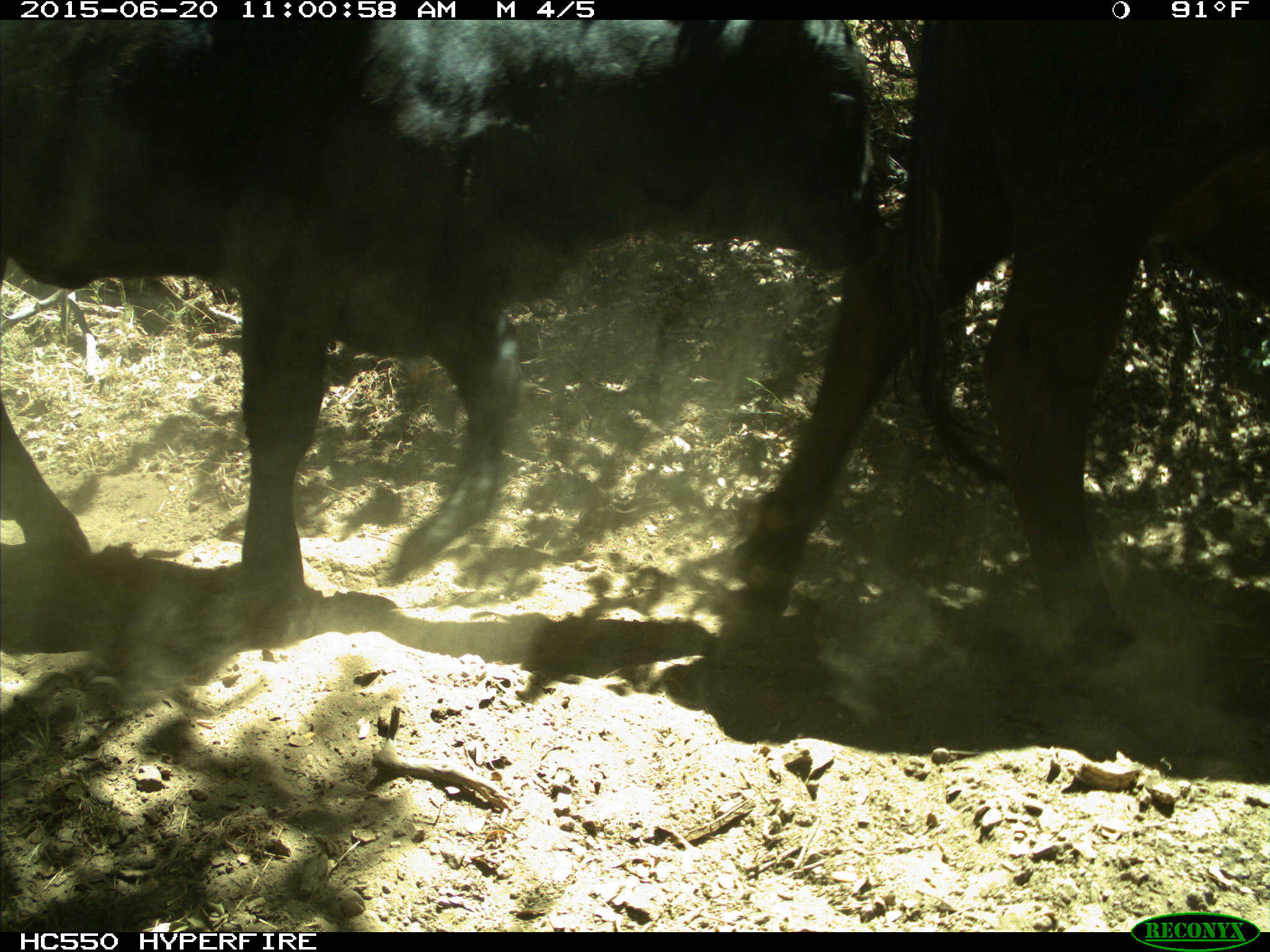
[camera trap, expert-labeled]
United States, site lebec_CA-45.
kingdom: Animalia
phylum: Chordata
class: Mammalia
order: Artiodactyla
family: Bovidae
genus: Bos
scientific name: Bos taurus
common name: domestic cow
Bos taurus (domestic cow).